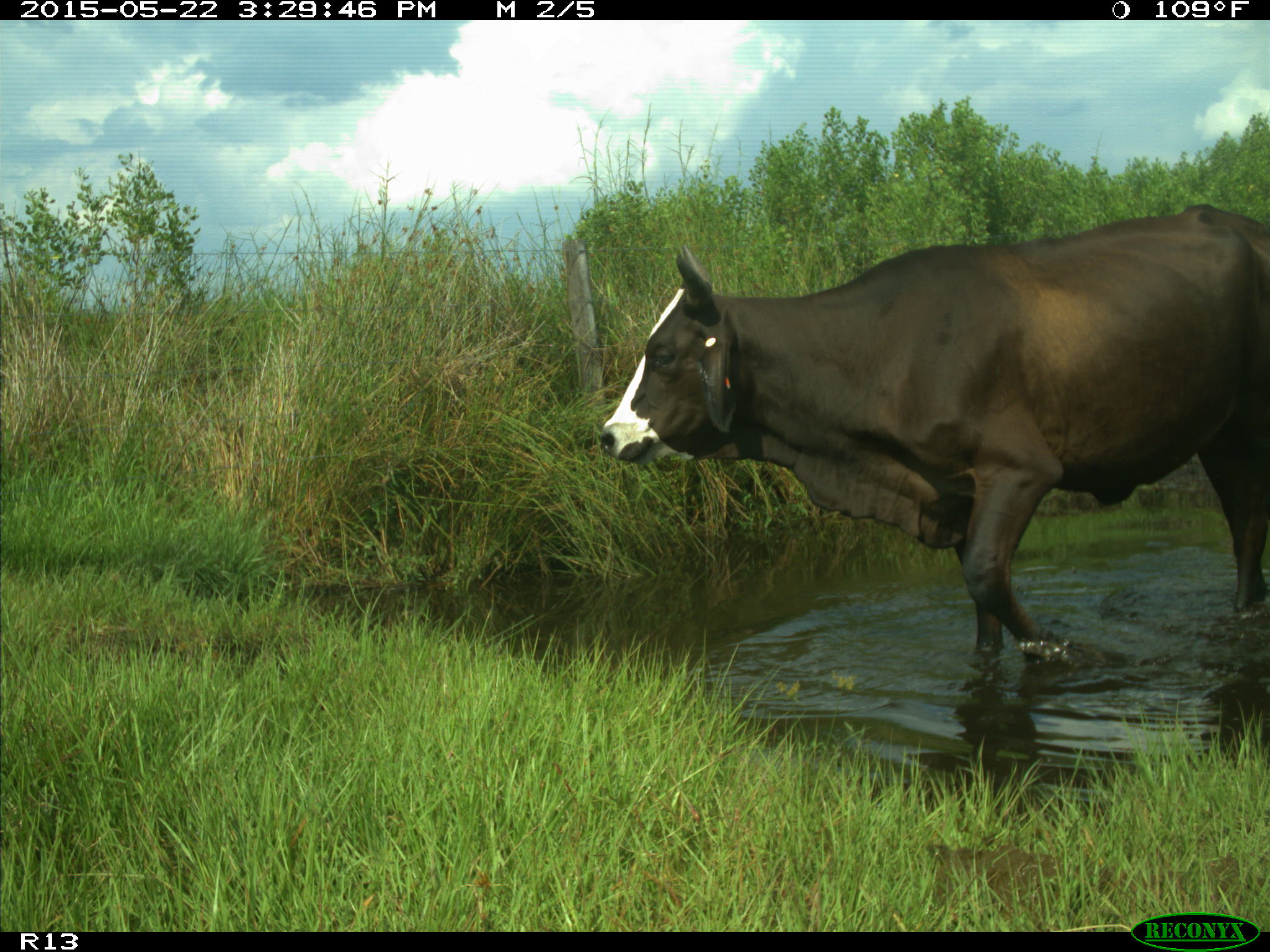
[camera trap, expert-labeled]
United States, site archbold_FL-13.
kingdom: Animalia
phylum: Chordata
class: Mammalia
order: Artiodactyla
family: Bovidae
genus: Bos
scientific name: Bos taurus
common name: domestic cow